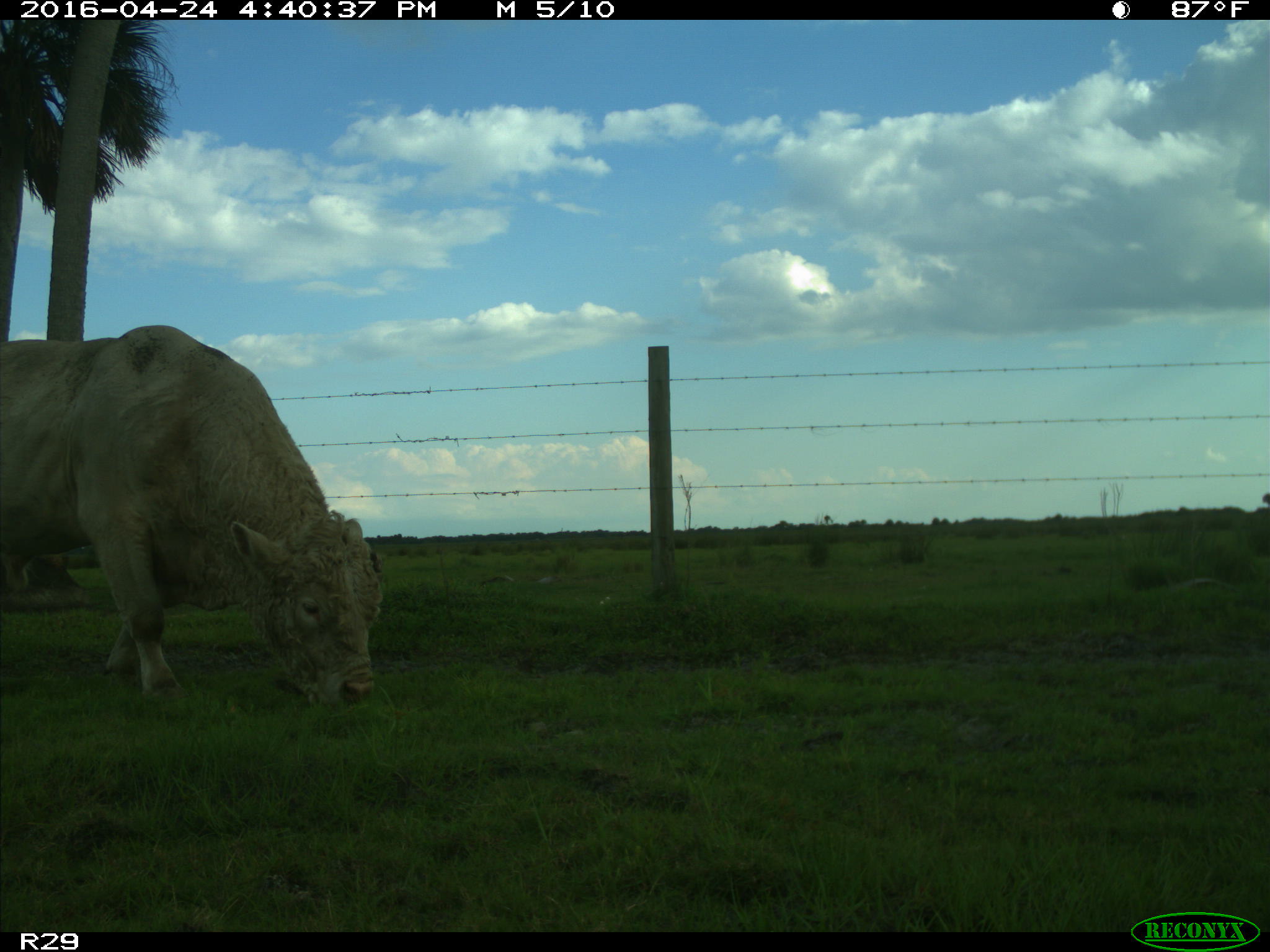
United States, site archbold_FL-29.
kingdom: Animalia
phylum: Chordata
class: Mammalia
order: Artiodactyla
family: Bovidae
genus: Bos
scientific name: Bos taurus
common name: domestic cow